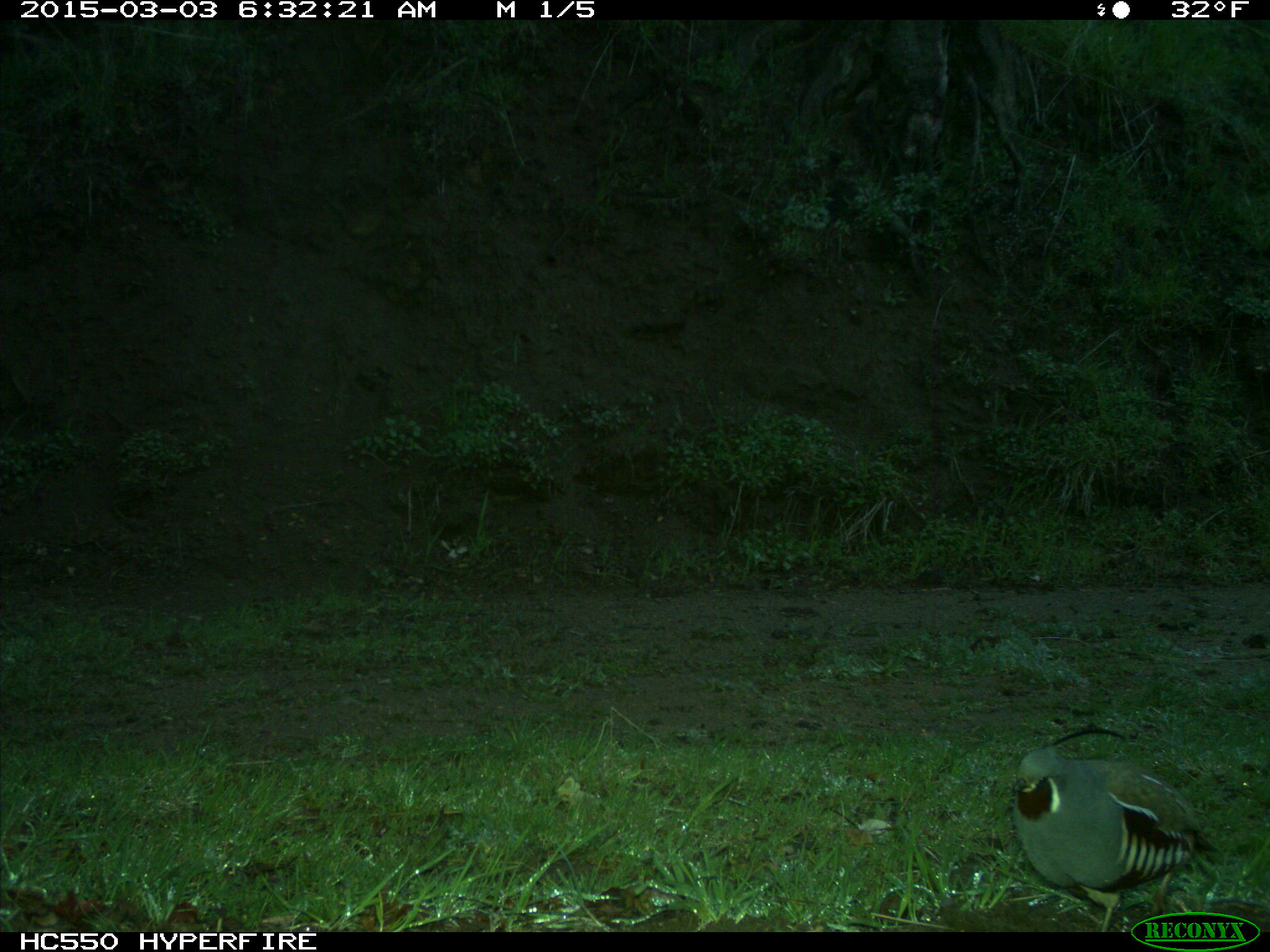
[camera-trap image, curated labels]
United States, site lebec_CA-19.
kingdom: Animalia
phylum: Chordata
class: Aves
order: Galliformes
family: Odontophoridae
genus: Callipepla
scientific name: Callipepla californica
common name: california quail